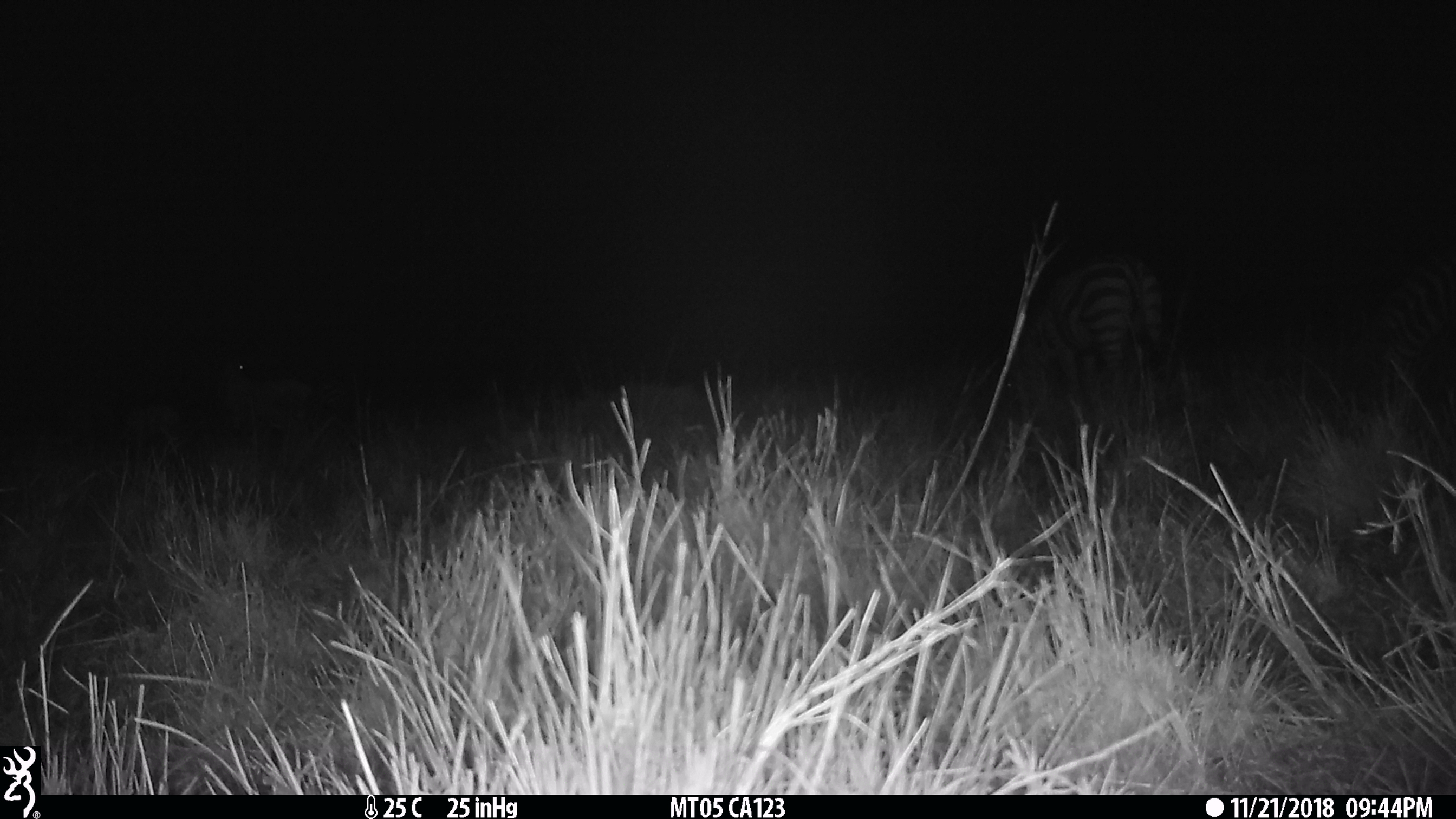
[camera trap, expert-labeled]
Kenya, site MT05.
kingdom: Animalia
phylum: Chordata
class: Mammalia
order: Perissodactyla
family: Equidae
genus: Equus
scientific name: Equus quagga burchellii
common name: burchell's zebra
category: zebra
Zebra (burchell's zebra) (Equus quagga burchellii).